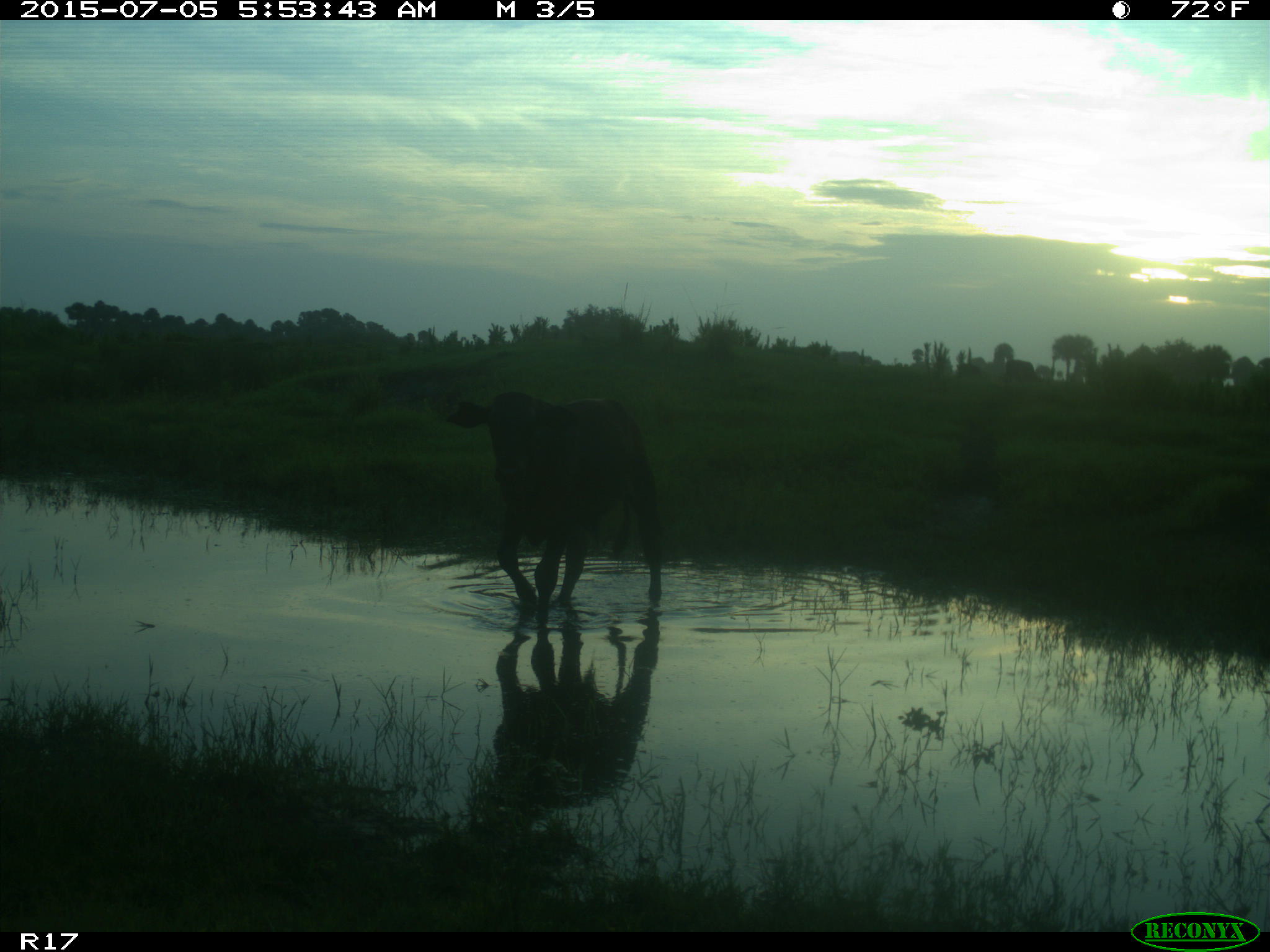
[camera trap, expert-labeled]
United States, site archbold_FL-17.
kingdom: Animalia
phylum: Chordata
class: Mammalia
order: Artiodactyla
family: Bovidae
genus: Bos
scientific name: Bos taurus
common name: domestic cow